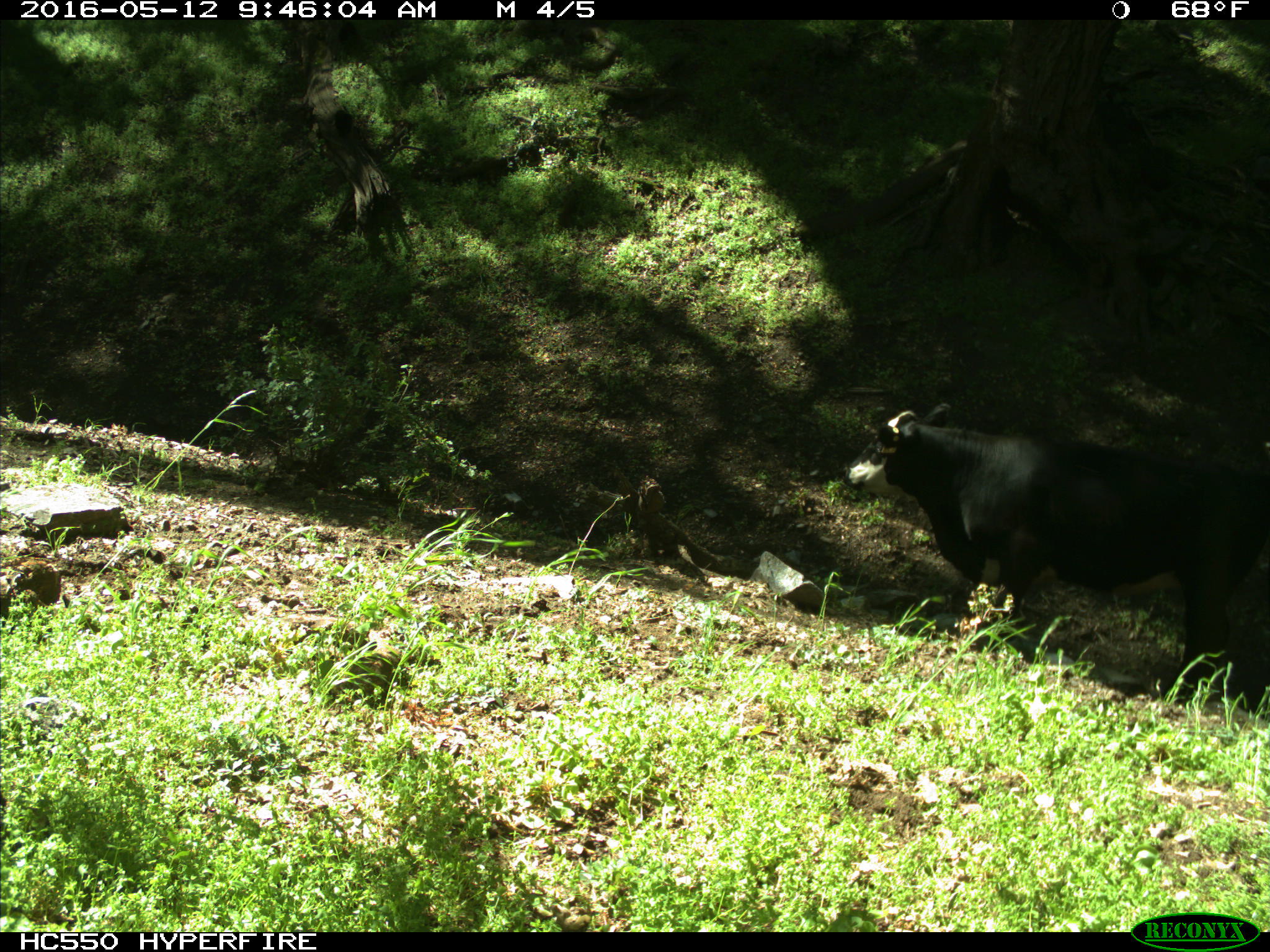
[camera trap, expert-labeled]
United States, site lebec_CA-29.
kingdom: Animalia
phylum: Chordata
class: Mammalia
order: Artiodactyla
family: Bovidae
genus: Bos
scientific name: Bos taurus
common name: domestic cow